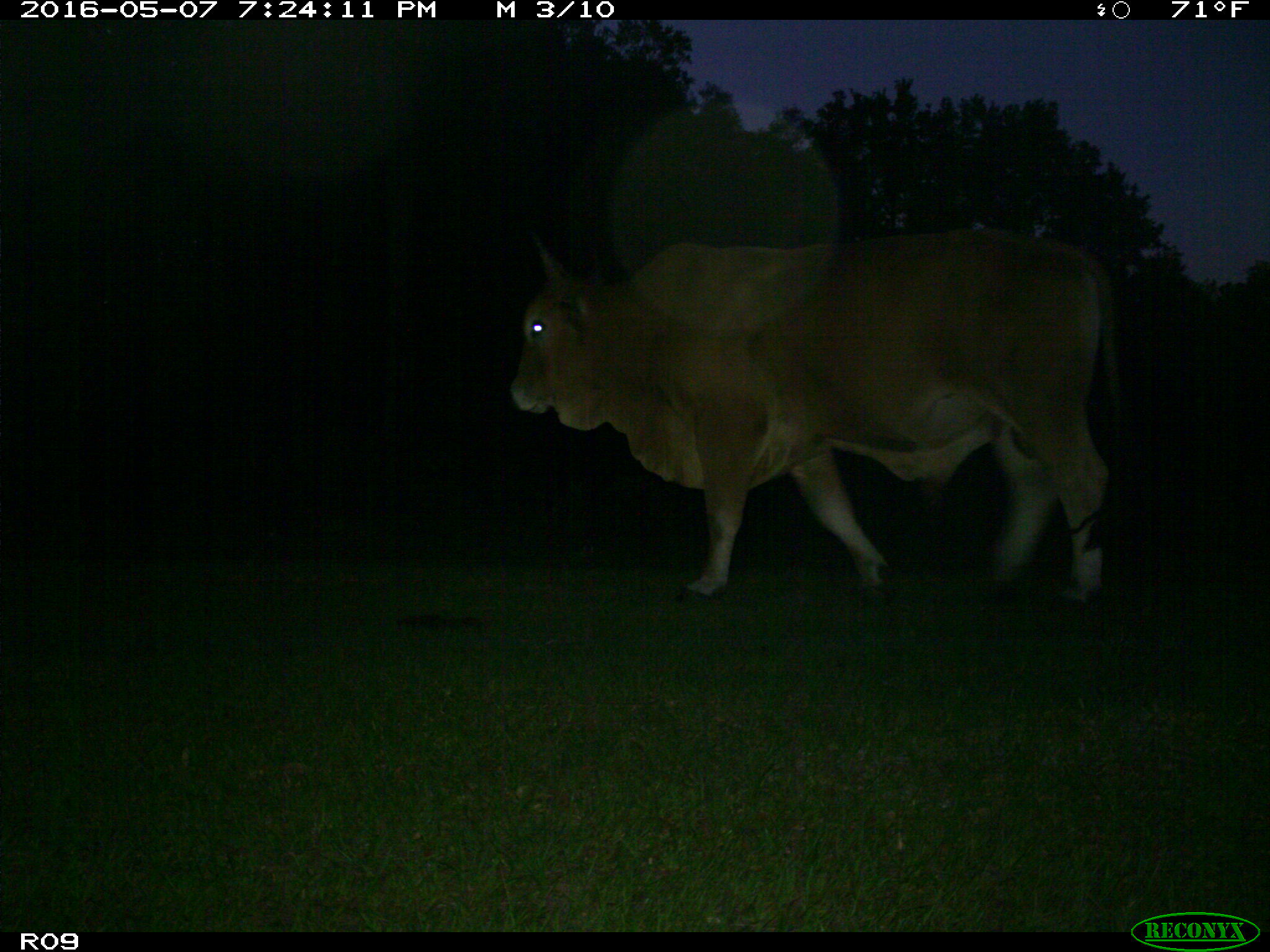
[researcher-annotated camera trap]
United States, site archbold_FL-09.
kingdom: Animalia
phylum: Chordata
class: Mammalia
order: Artiodactyla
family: Bovidae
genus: Bos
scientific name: Bos taurus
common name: domestic cow